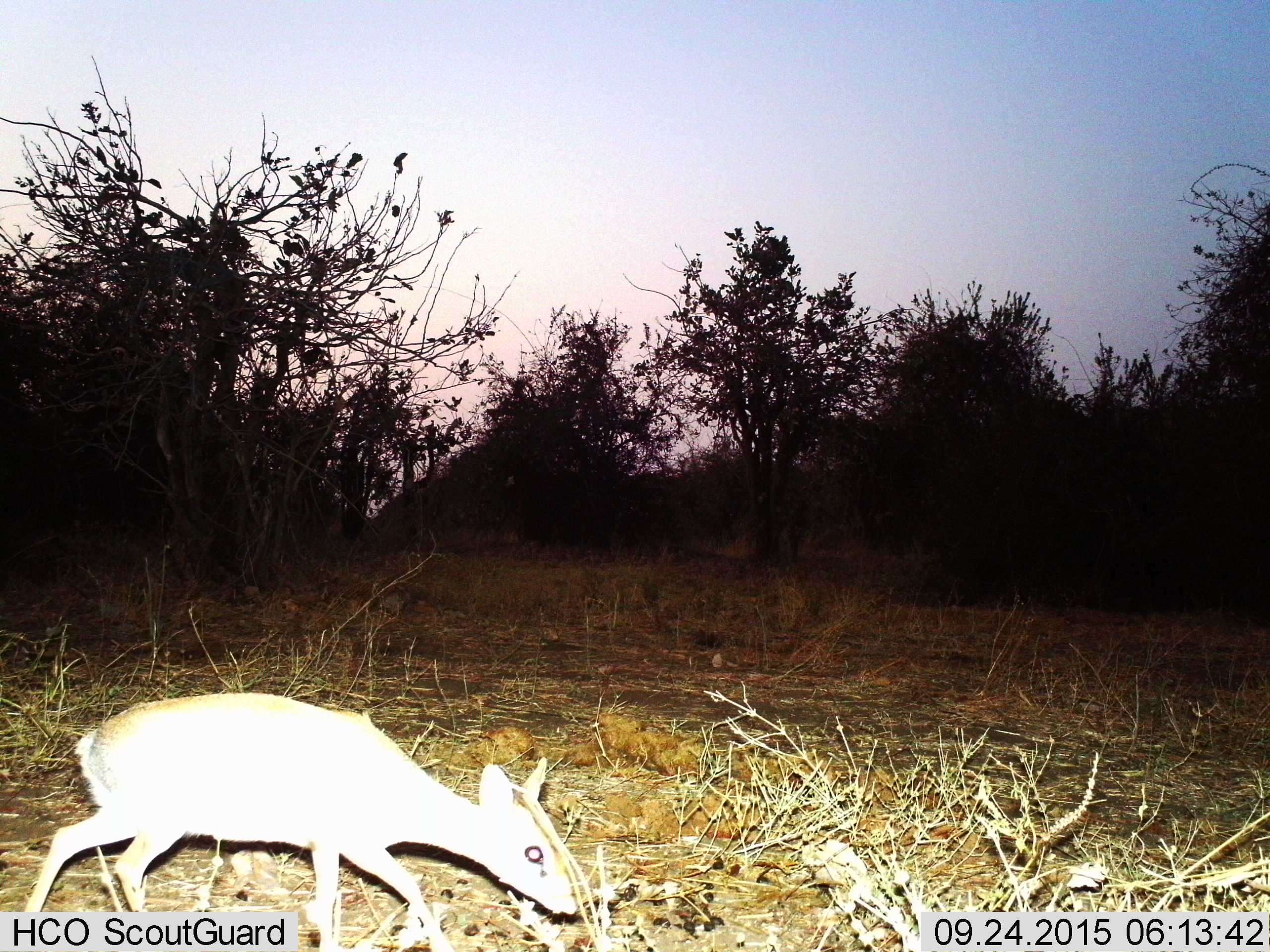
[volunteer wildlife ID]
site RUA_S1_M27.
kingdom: Animalia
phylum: Chordata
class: Mammalia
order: Artiodactyla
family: Bovidae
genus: Madoqua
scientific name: Madoqua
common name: dik-dik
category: dikdik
Dikdik (dik-dik) (Madoqua), count 1. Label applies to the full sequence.